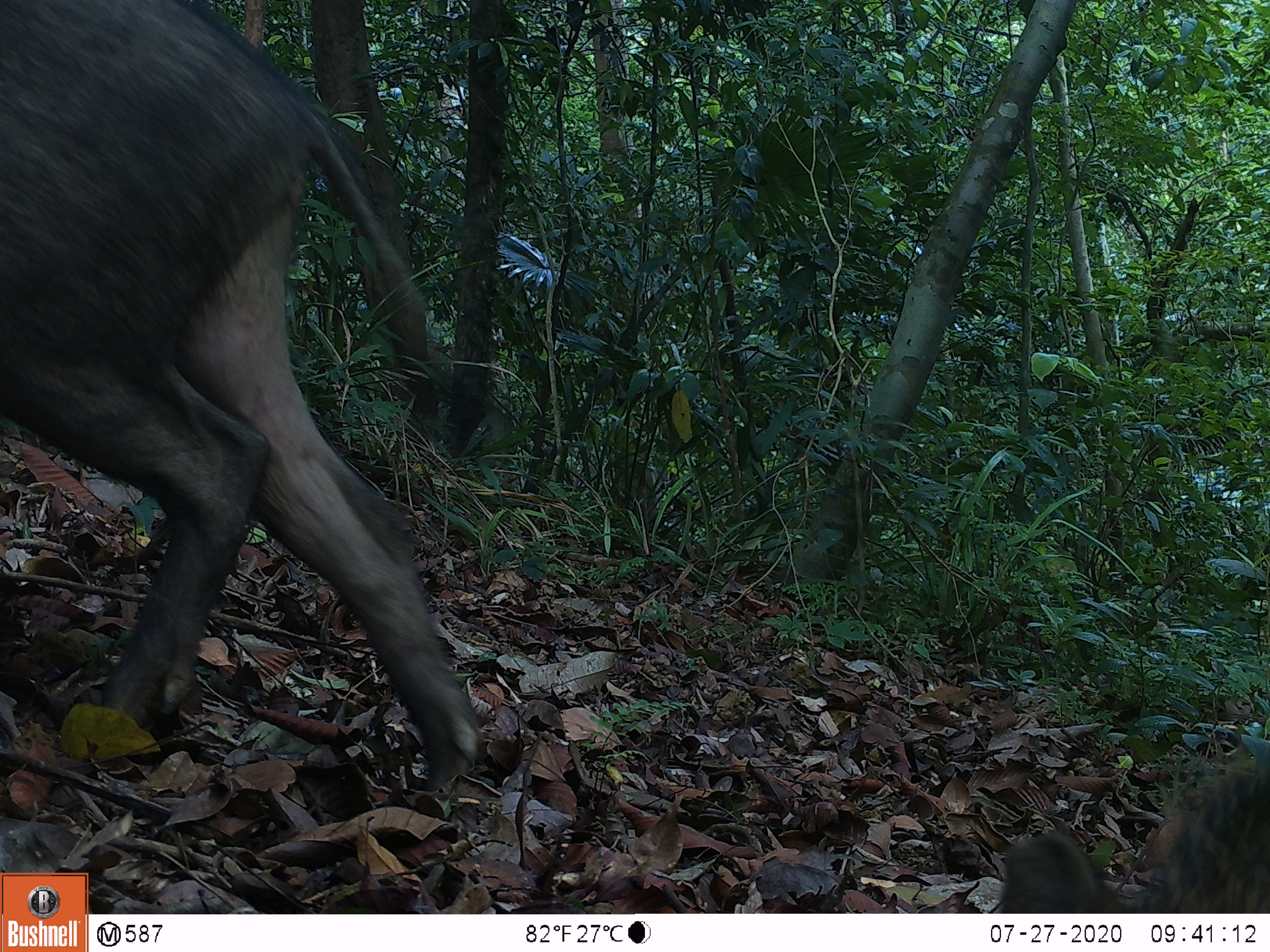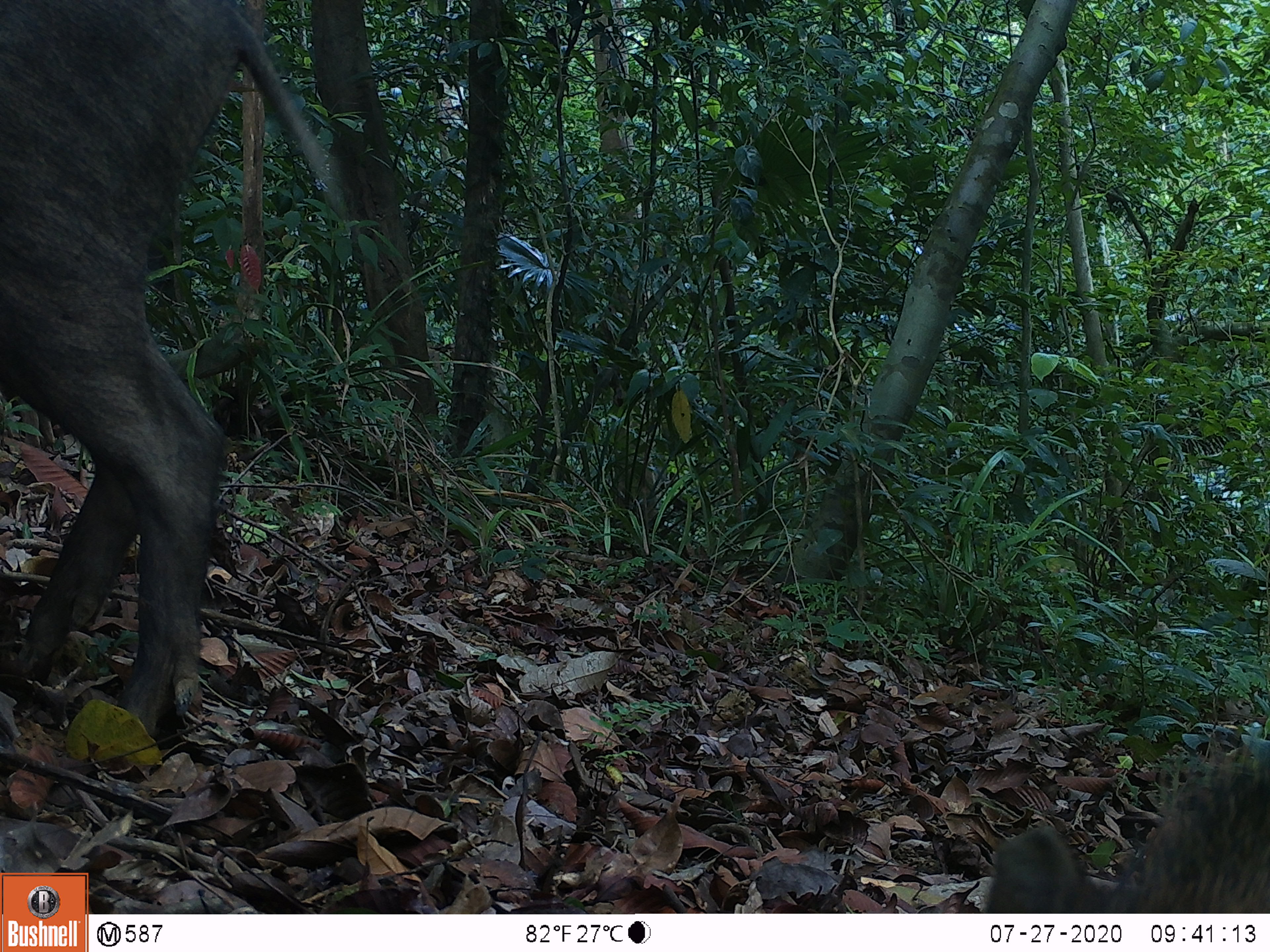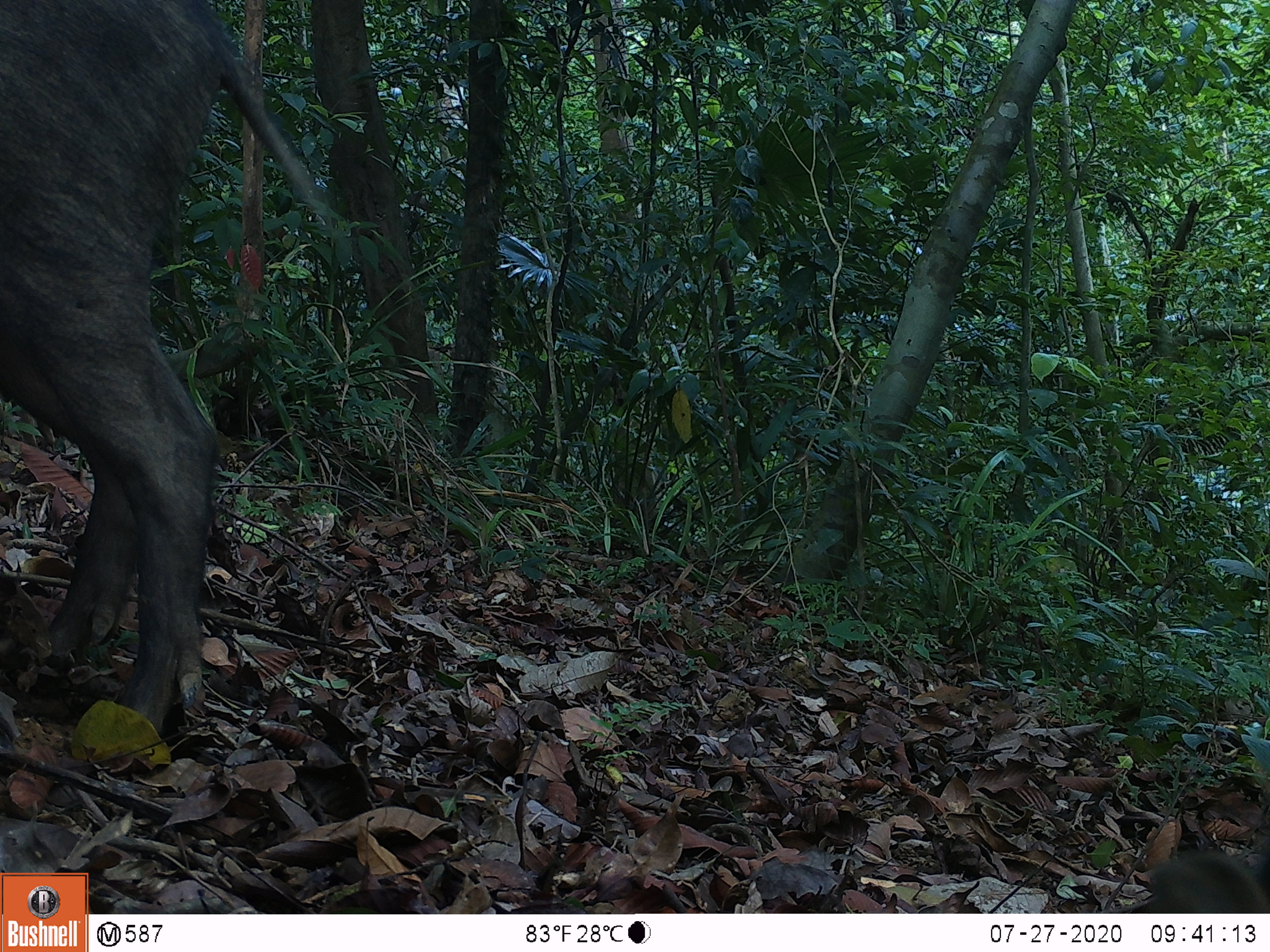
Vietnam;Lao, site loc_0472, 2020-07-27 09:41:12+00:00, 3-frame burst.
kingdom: Animalia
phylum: Chordata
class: Mammalia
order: Artiodactyla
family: Suidae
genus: Sus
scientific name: Sus scrofa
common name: eurasian wild pig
Eurasian wild pig (Sus scrofa). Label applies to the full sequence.